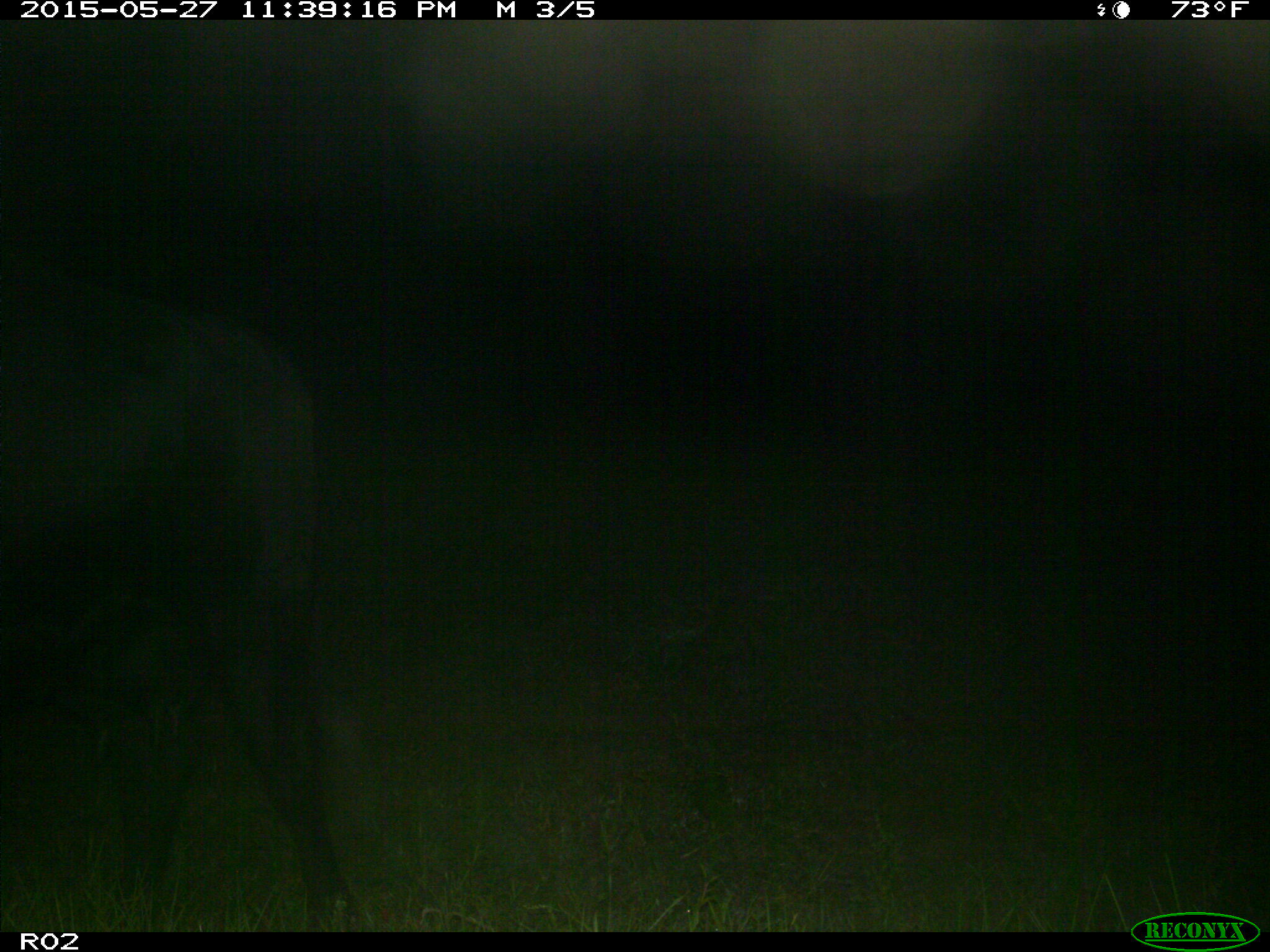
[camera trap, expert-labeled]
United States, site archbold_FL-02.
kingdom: Animalia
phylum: Chordata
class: Mammalia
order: Artiodactyla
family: Bovidae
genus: Bos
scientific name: Bos taurus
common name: domestic cow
Bos taurus (domestic cow).